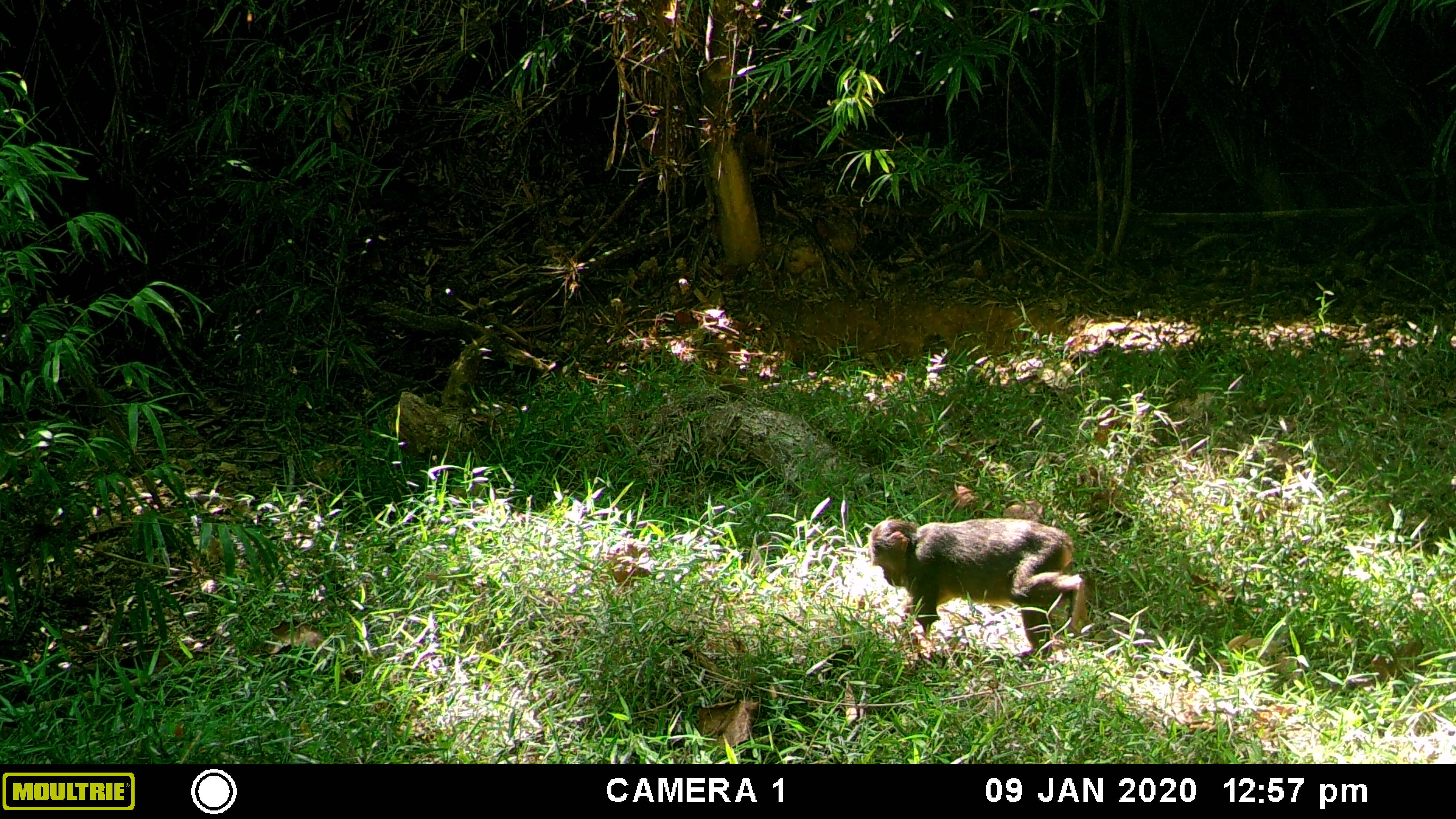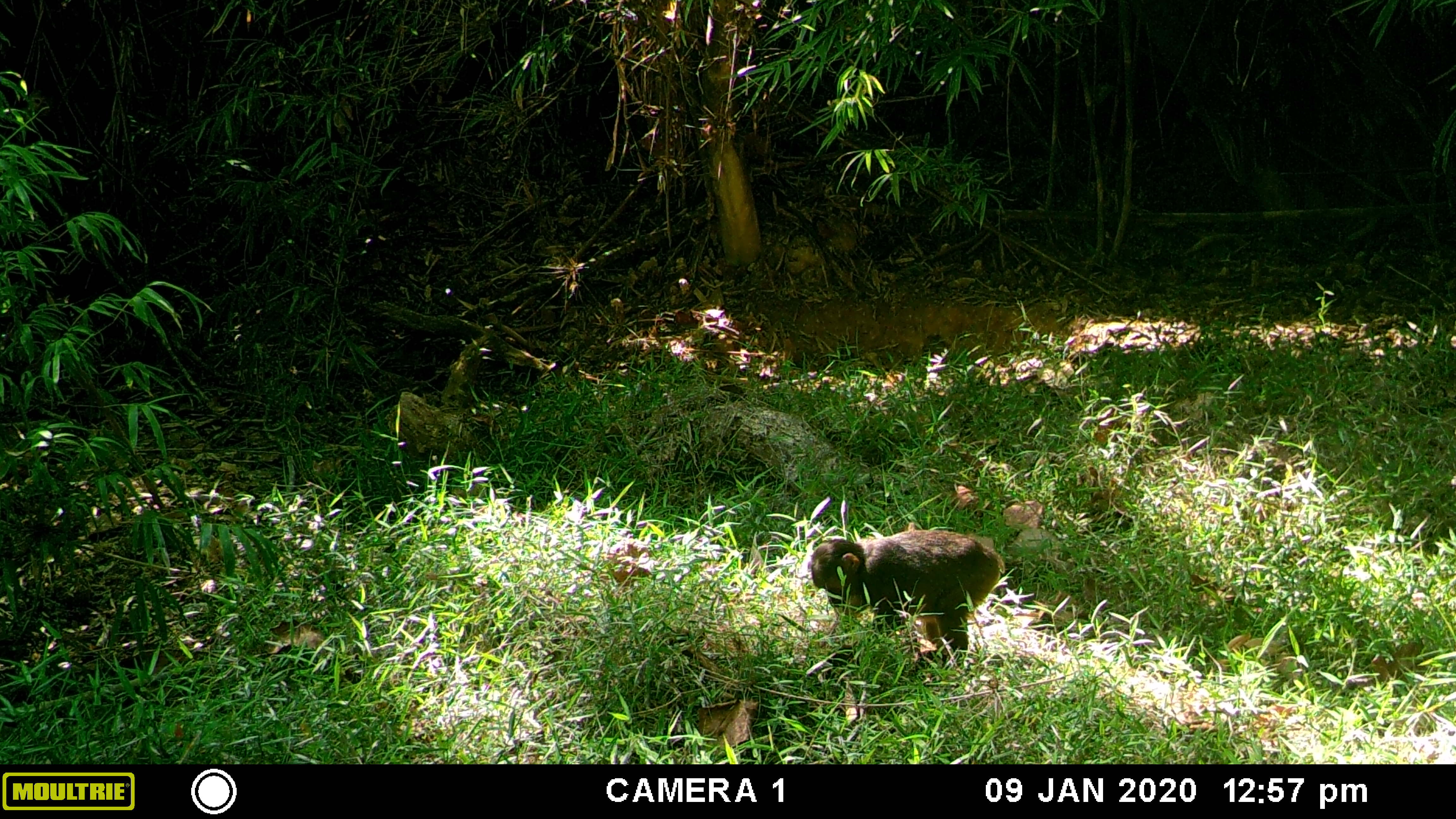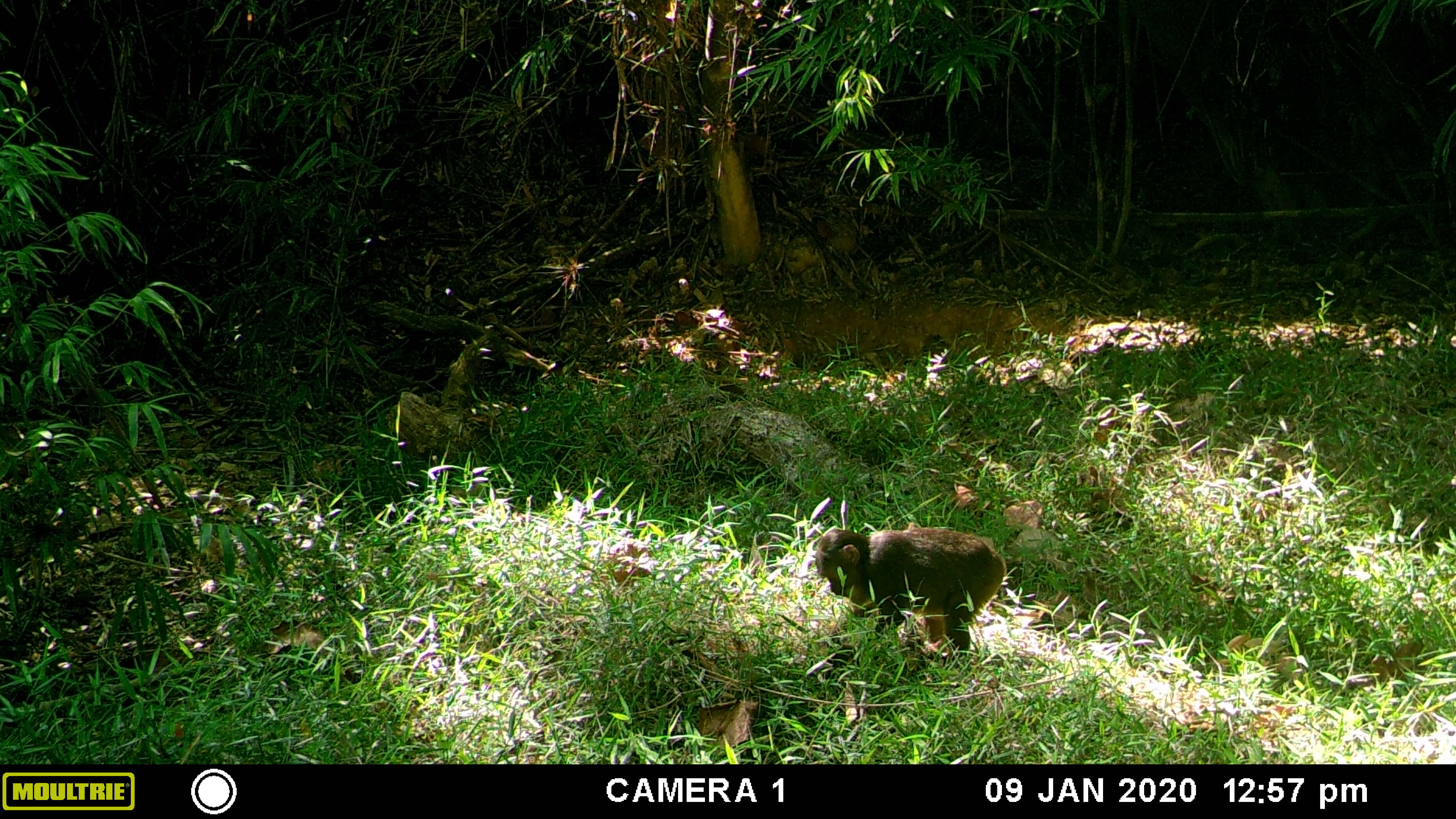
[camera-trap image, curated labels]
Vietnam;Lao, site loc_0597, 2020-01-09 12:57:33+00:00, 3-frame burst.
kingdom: Animalia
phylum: Chordata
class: Mammalia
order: Primates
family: Cercopithecidae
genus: Macaca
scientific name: Macaca arctoides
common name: stump-tailed macaque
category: stump tailed macaque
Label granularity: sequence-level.